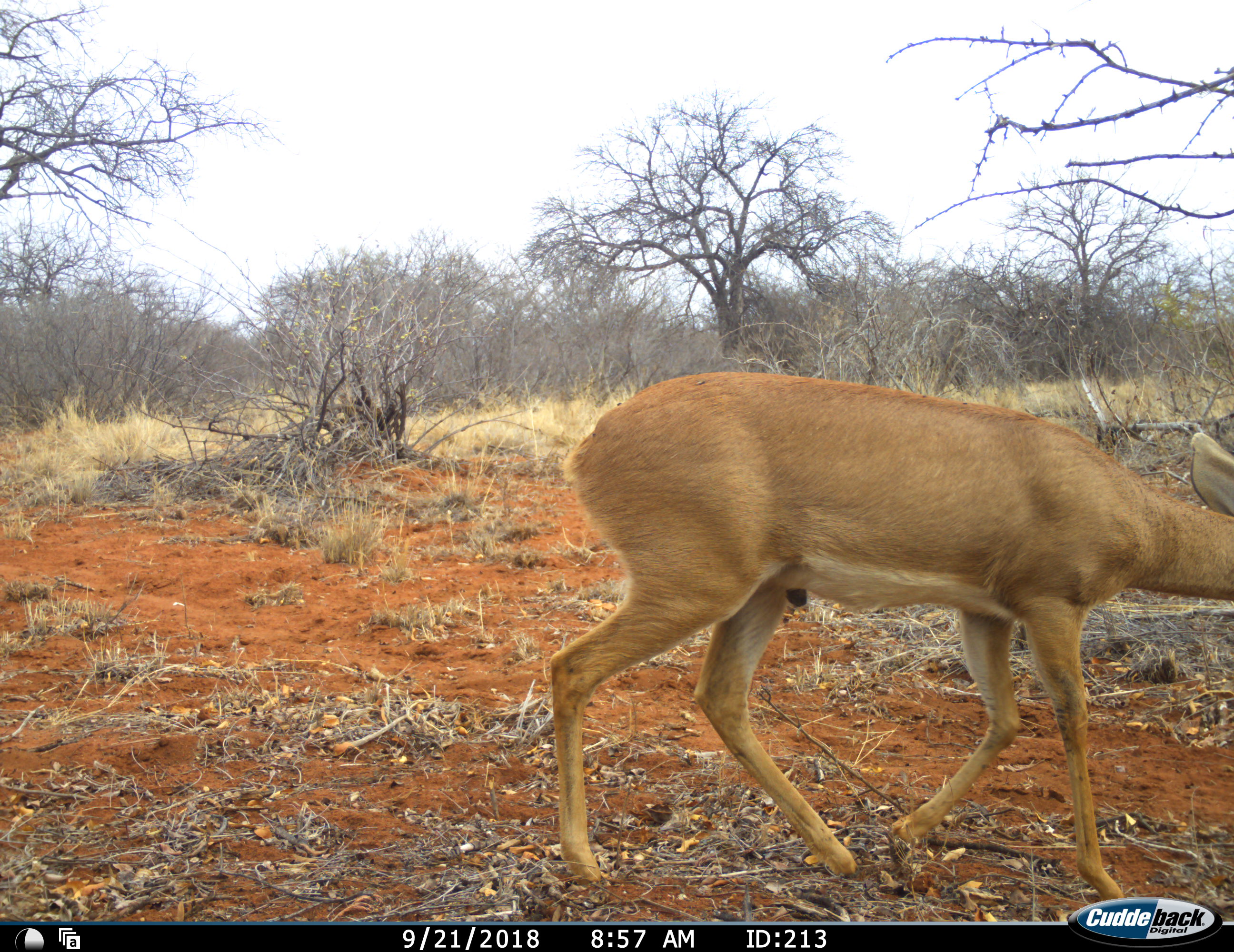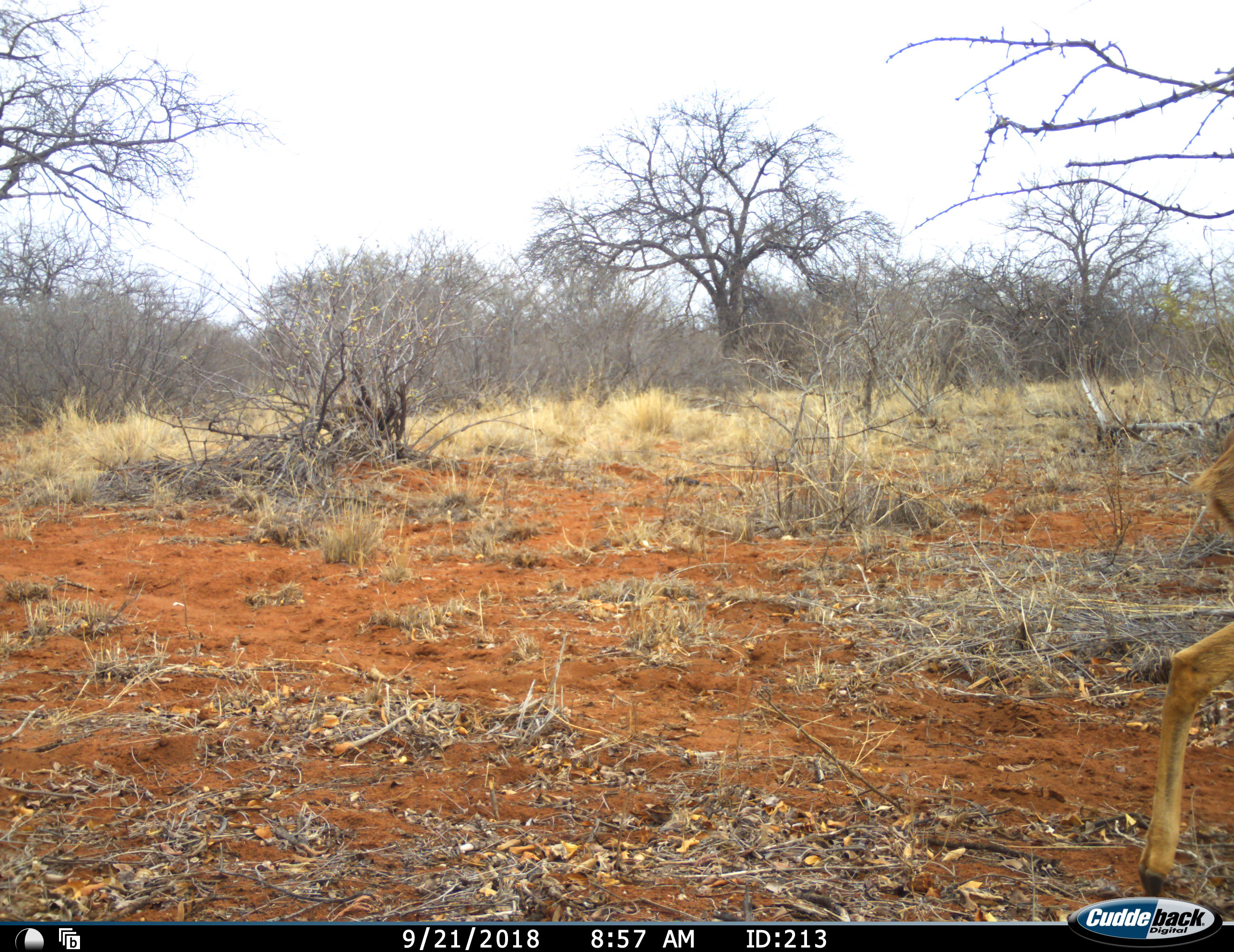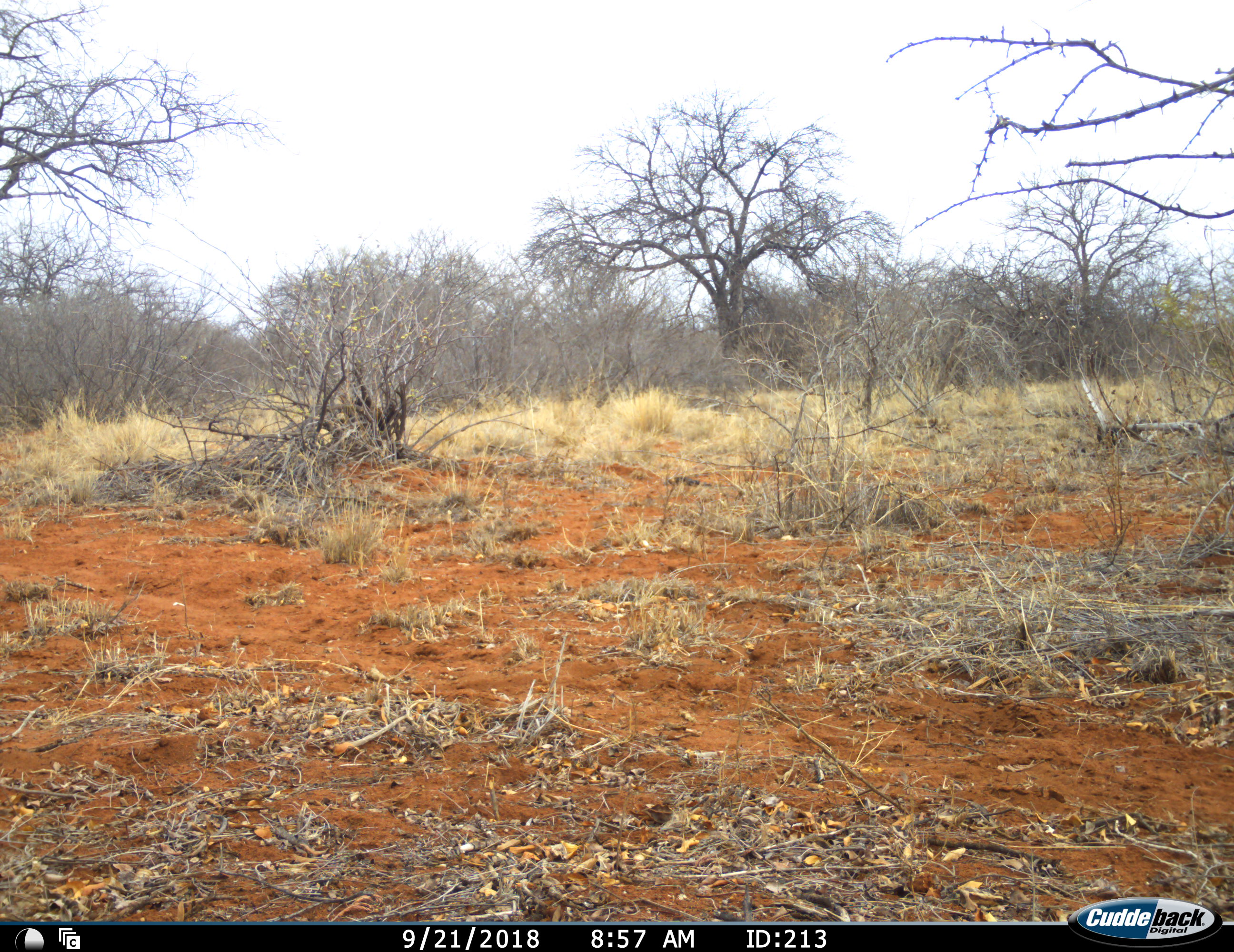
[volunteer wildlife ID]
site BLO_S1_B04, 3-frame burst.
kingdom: Animalia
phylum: Chordata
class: Mammalia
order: Artiodactyla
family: Bovidae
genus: Raphicerus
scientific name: Raphicerus campestris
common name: steenbok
Steenbok (Raphicerus campestris), count 1. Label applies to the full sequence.